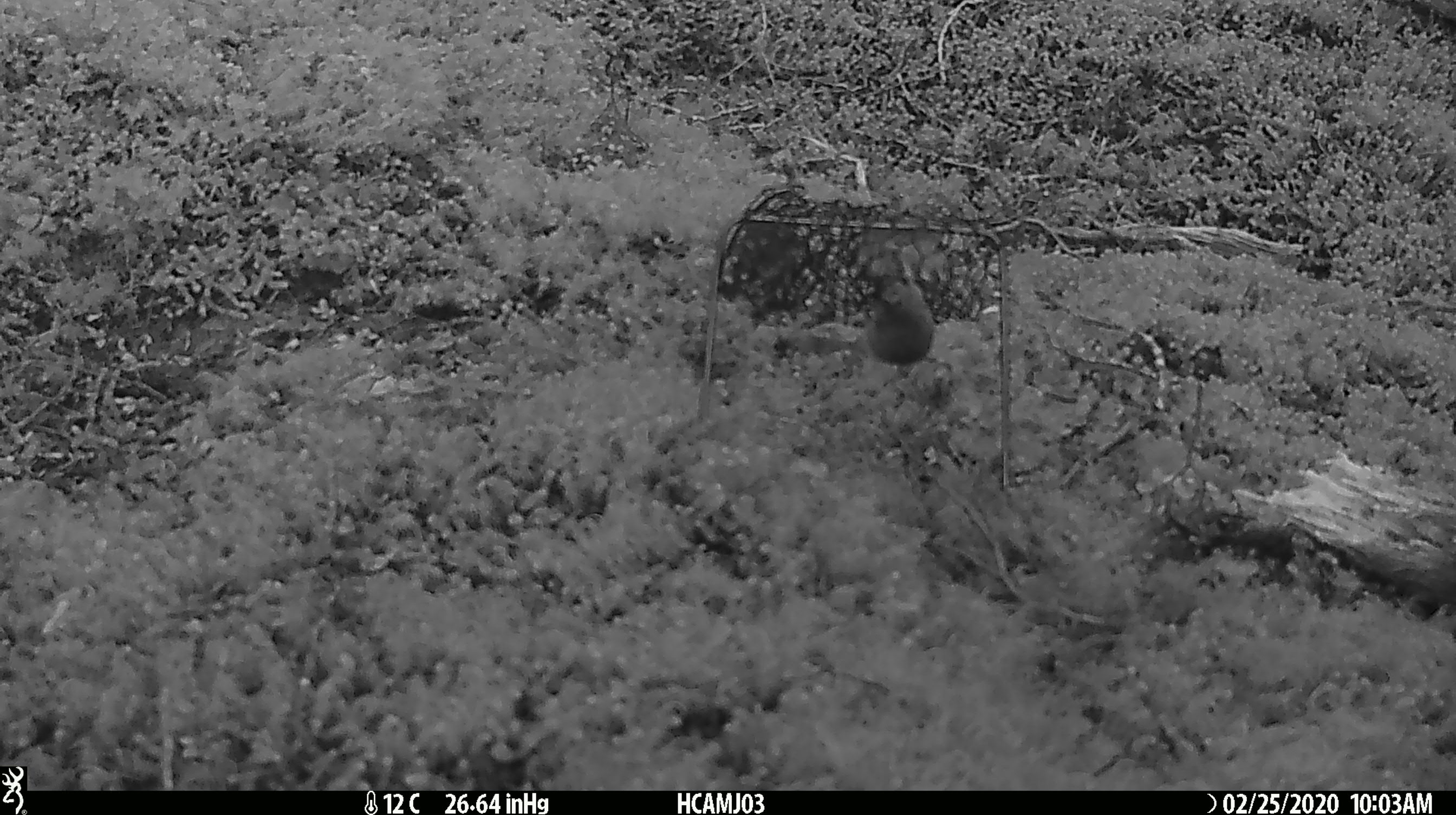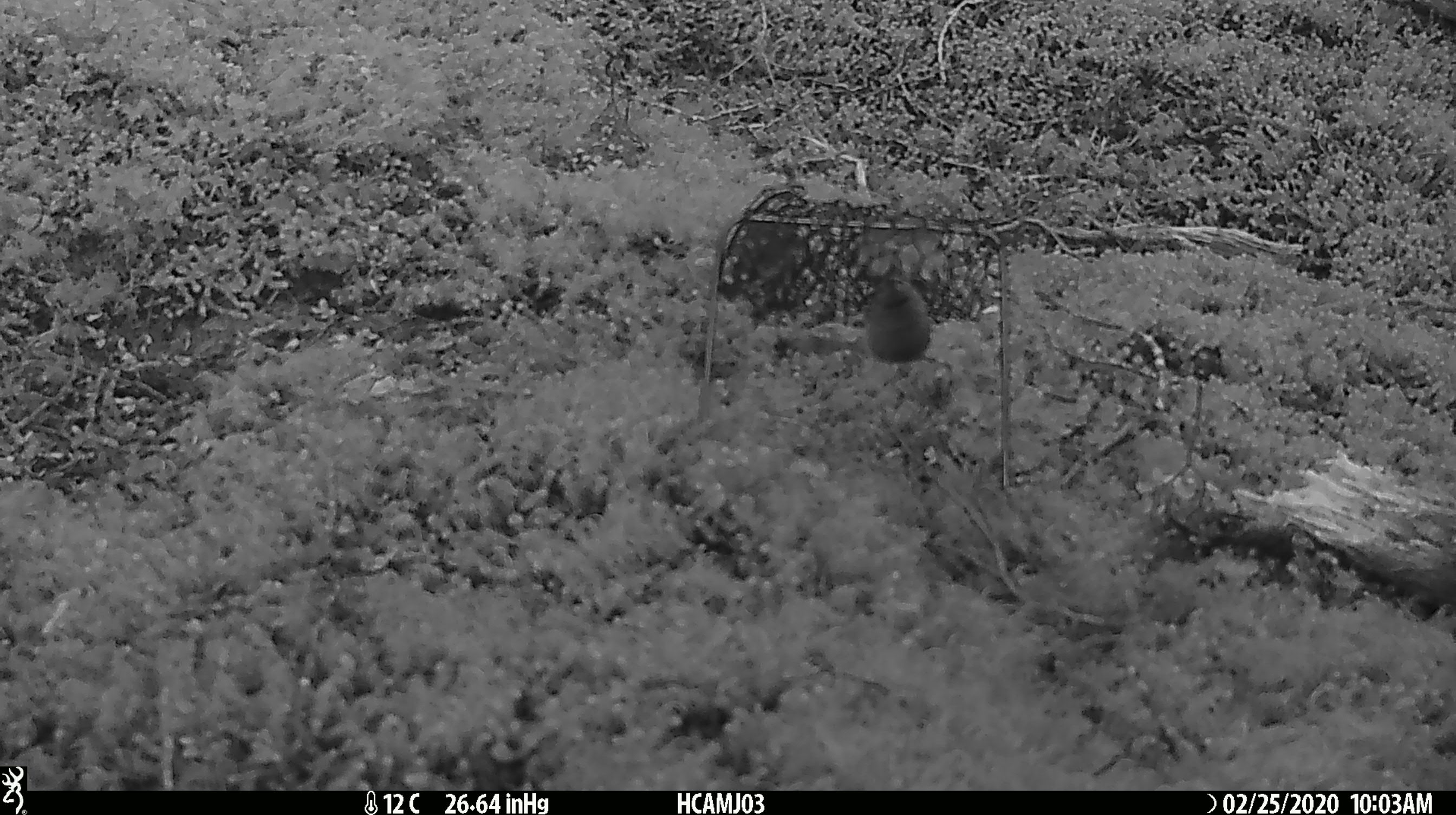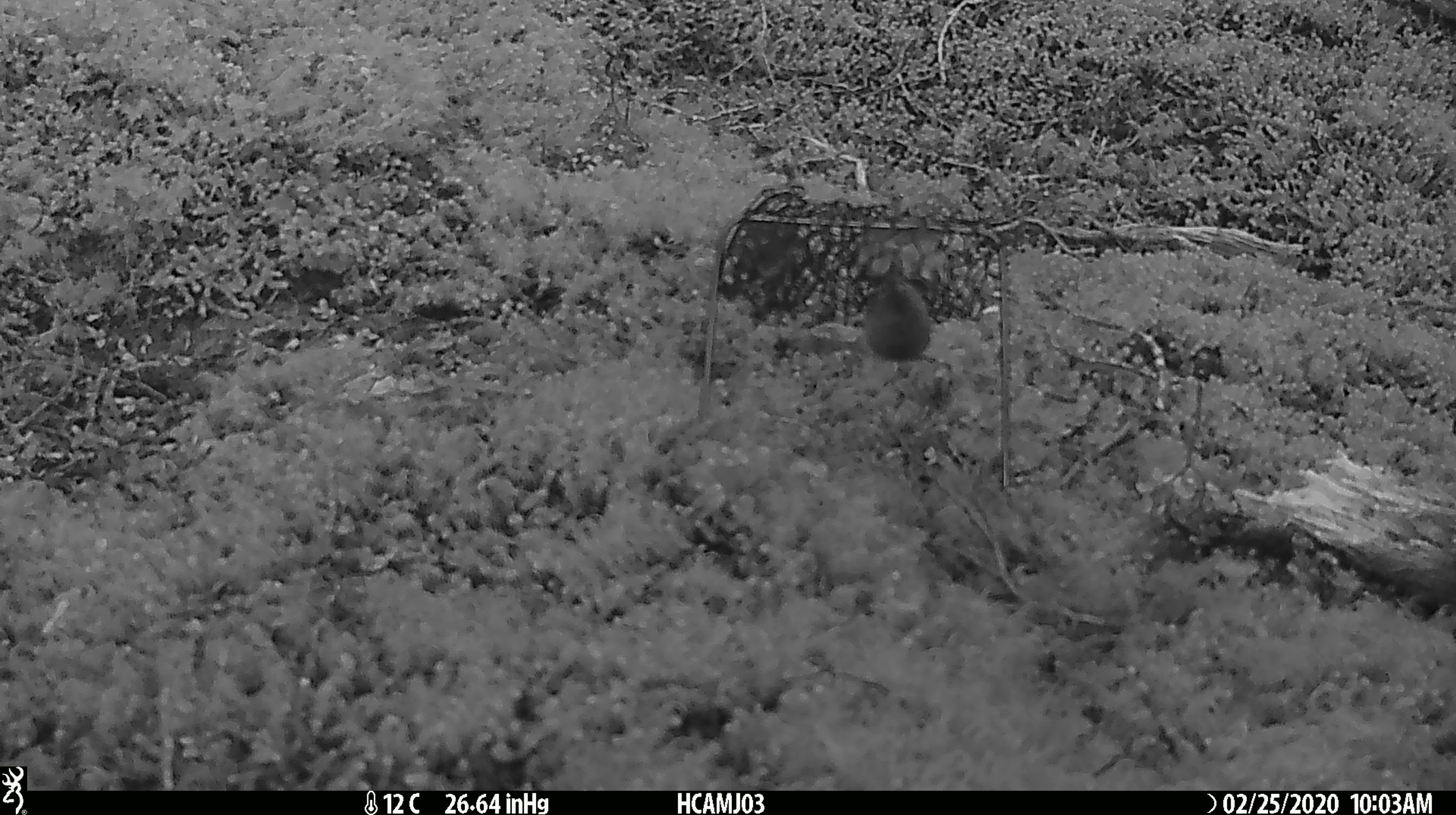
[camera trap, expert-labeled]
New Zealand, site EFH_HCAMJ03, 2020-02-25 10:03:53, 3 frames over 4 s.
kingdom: Animalia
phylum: Chordata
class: Mammalia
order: Rodentia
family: Muridae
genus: Mus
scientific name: Mus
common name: mouse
Mouse (Mus).